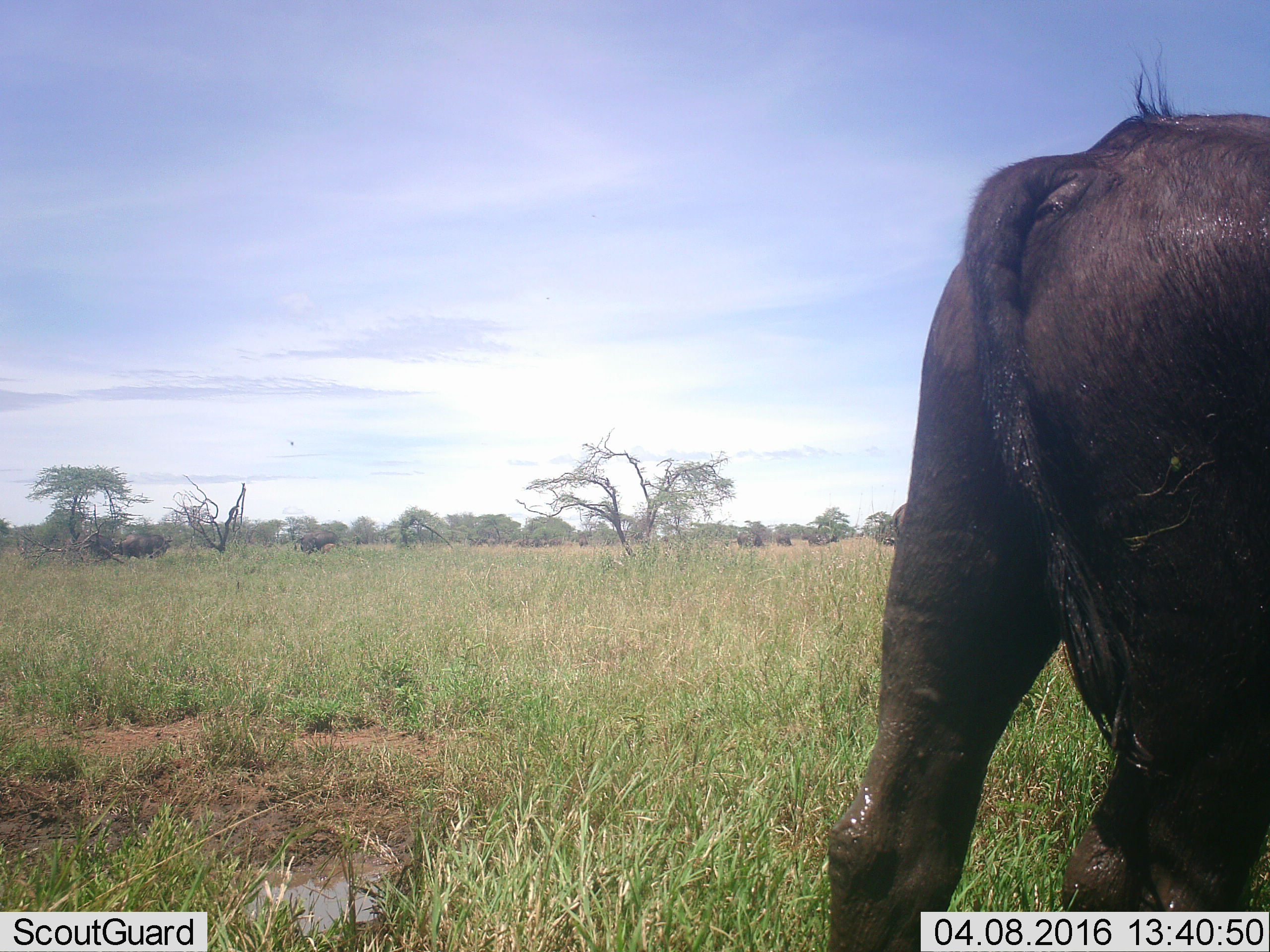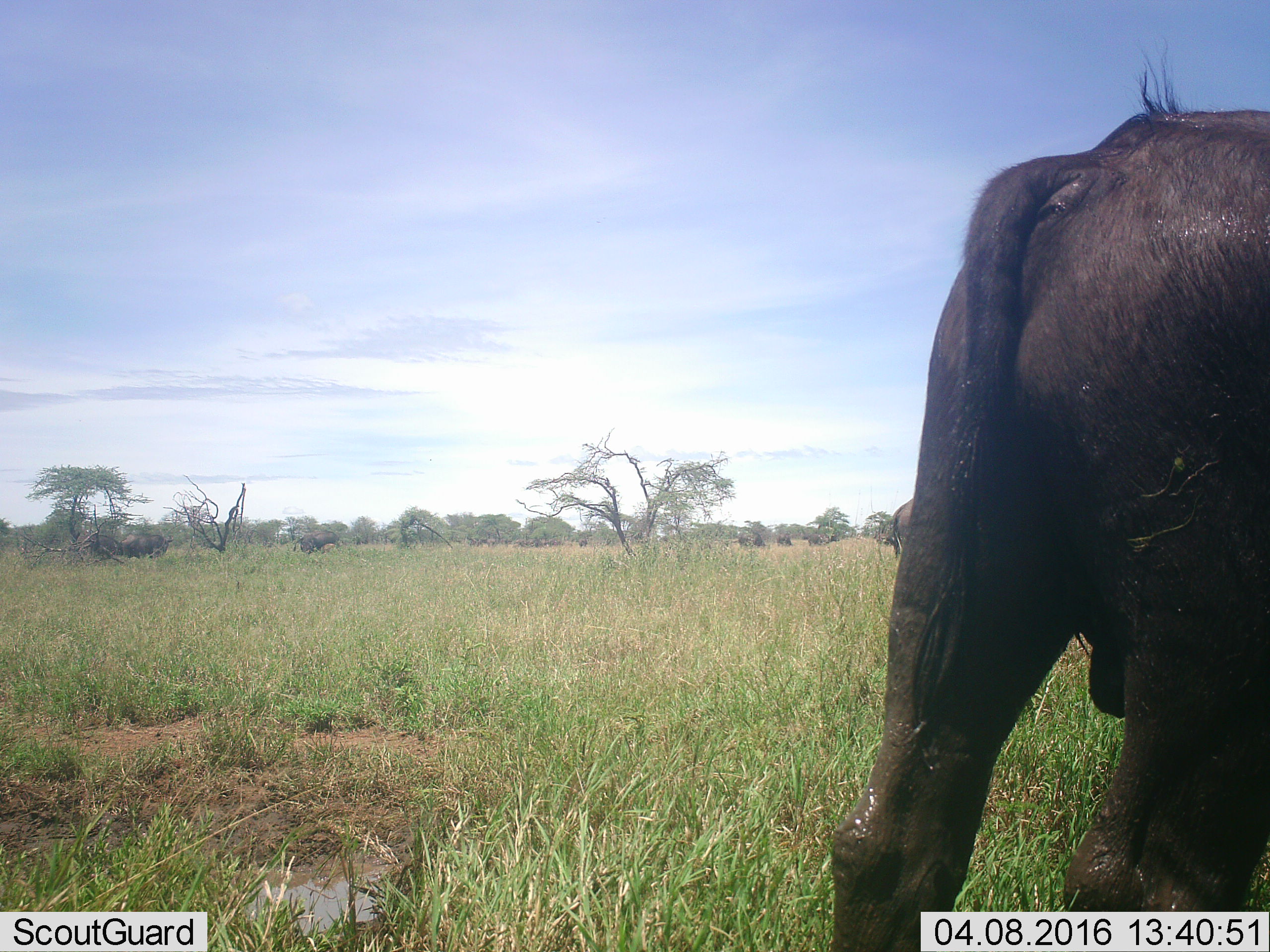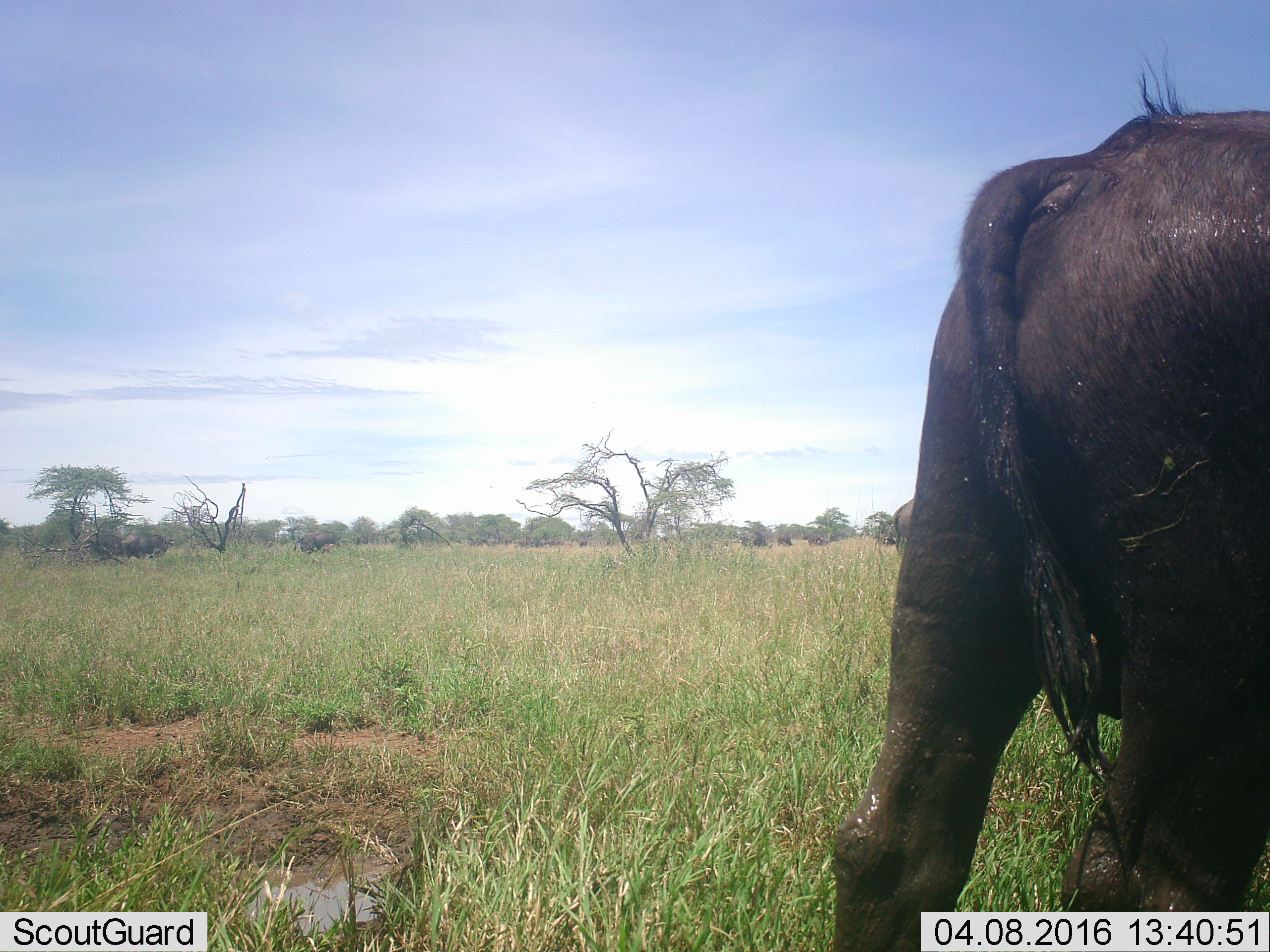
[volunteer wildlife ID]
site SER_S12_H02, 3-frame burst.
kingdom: Animalia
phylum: Chordata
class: Mammalia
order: Artiodactyla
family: Bovidae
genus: Syncerus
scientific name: Syncerus caffer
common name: african buffalo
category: buffalo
Buffalo (african buffalo) (Syncerus caffer), count 8. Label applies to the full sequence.